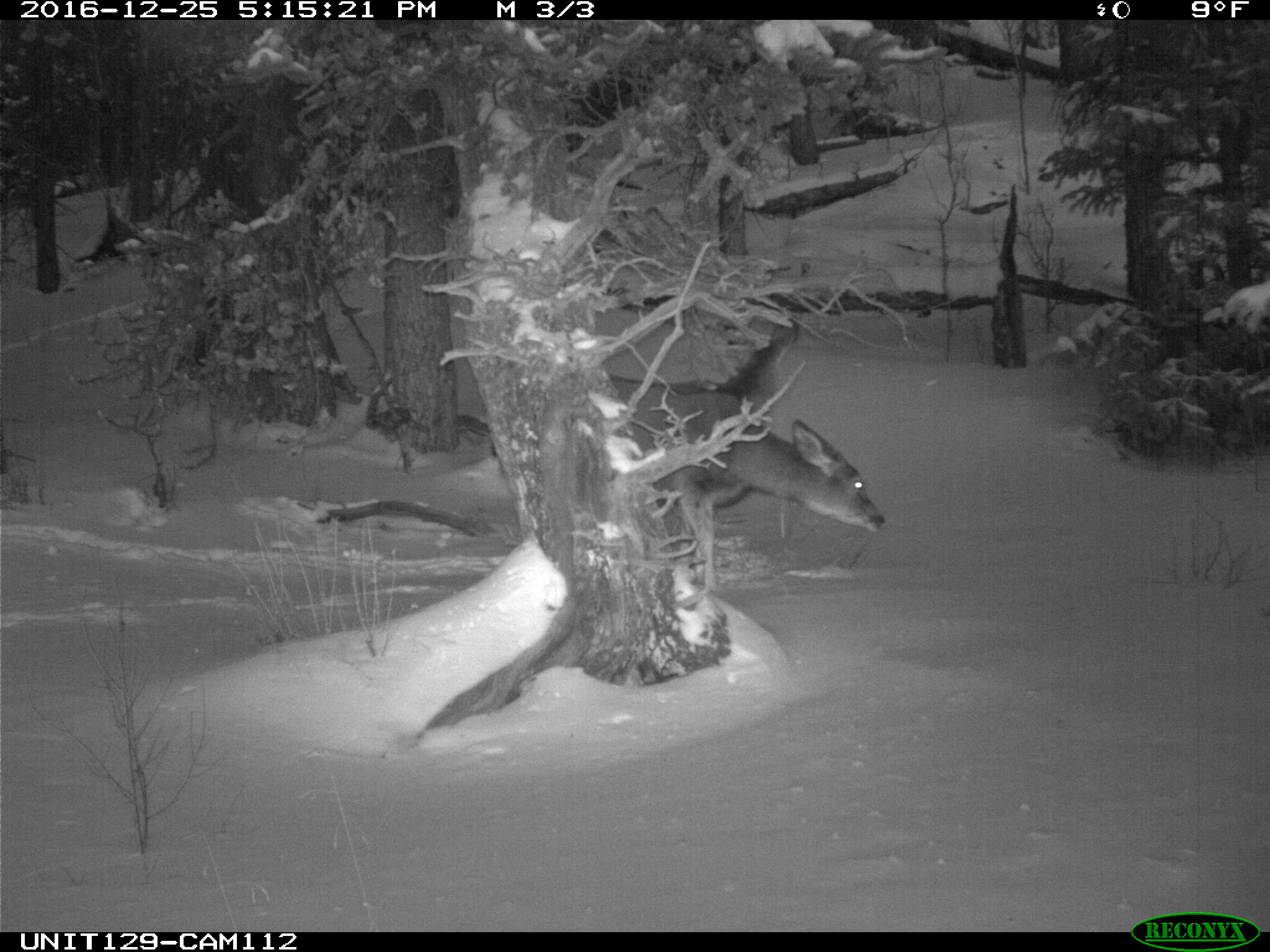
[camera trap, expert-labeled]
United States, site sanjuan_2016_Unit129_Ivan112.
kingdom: Animalia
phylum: Chordata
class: Mammalia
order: Artiodactyla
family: Cervidae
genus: Odocoileus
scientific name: Odocoileus hemionus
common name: mule deer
Odocoileus hemionus (mule deer).